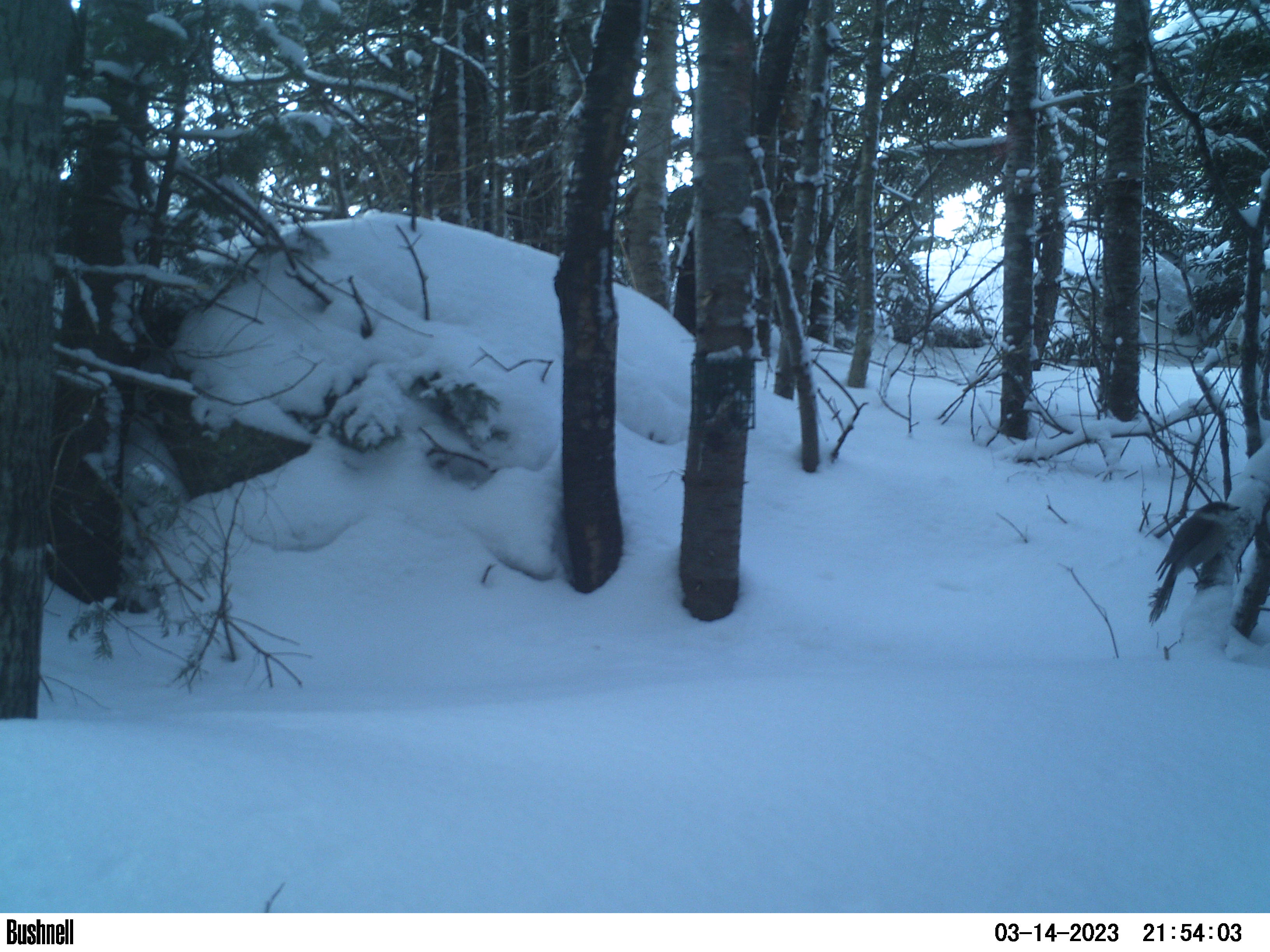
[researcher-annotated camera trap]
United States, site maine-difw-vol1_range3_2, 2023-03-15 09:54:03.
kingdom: Animalia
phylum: Chordata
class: Aves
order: Passeriformes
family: Corvidae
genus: Perisoreus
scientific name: Perisoreus canadensis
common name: canada jay